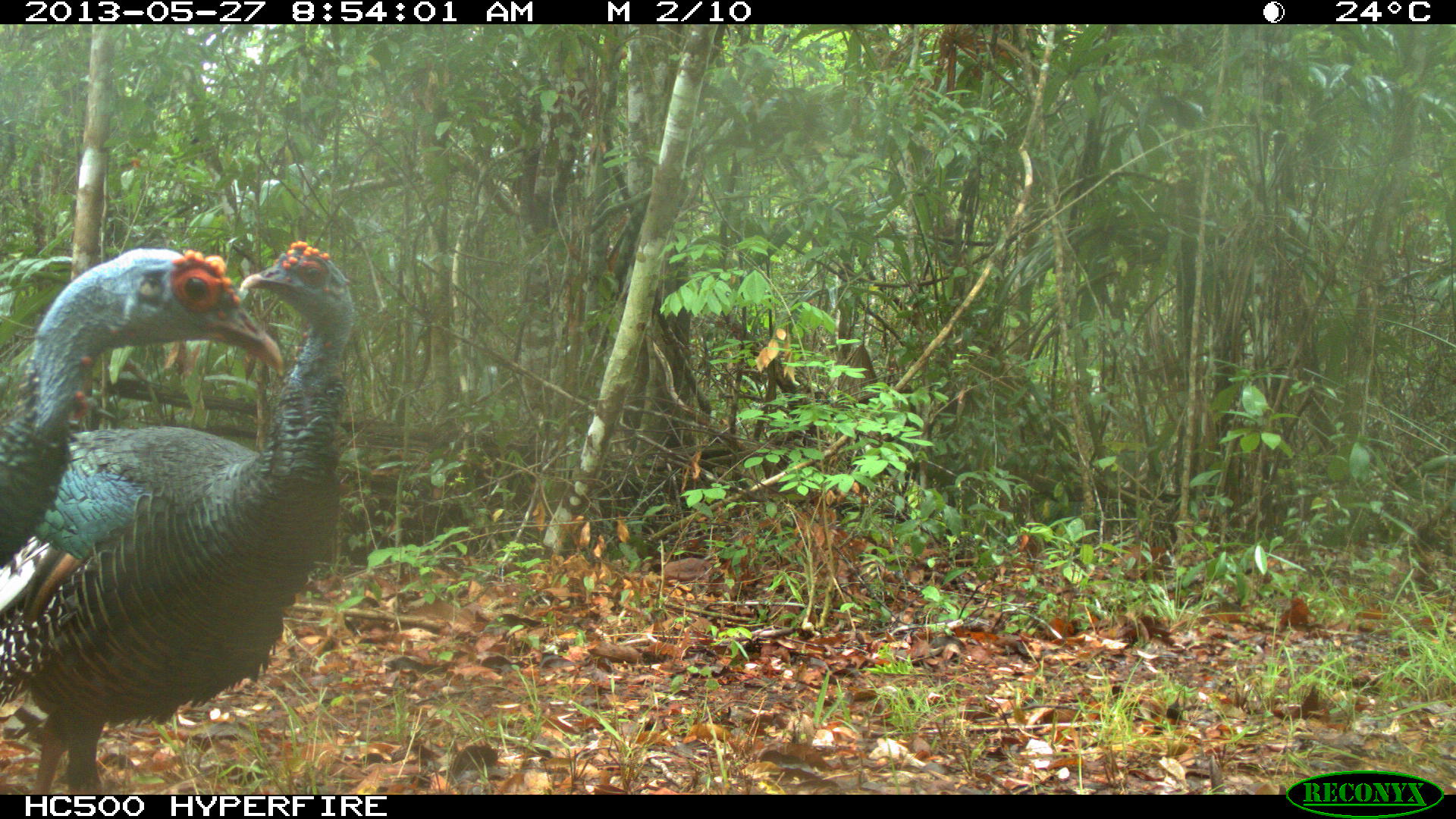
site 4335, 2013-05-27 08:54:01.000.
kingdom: Animalia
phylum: Chordata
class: Aves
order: Galliformes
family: Phasianidae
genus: Meleagris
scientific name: Meleagris ocellata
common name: ocellated turkey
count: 2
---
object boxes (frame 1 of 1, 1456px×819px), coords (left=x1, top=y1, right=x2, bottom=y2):
meleagris ocellata: (left=0, top=239, right=355, bottom=793); (left=0, top=246, right=282, bottom=567)